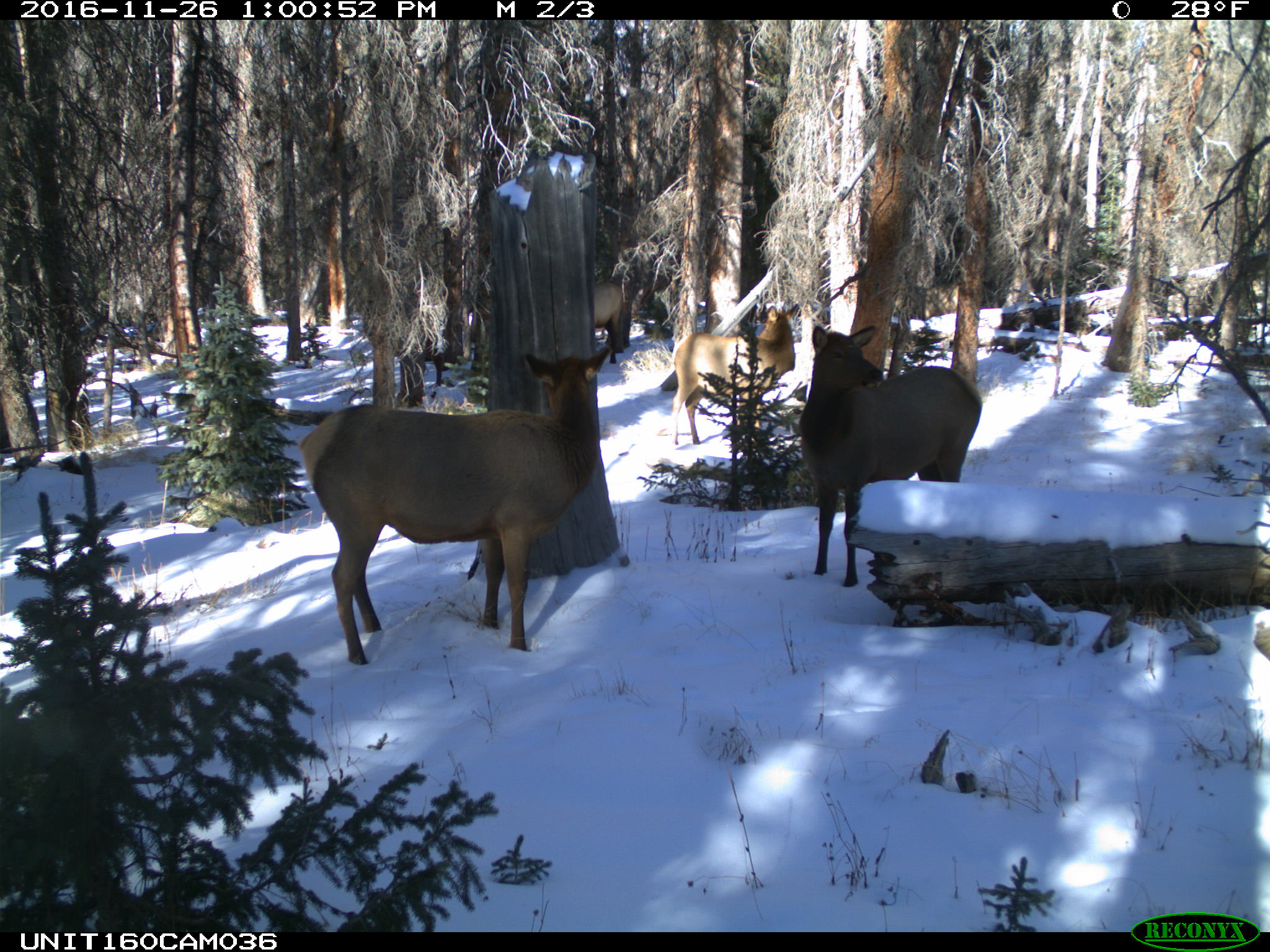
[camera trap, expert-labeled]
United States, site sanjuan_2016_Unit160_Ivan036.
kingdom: Animalia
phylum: Chordata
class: Mammalia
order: Artiodactyla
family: Cervidae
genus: Cervus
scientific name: Cervus elaphus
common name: red deer